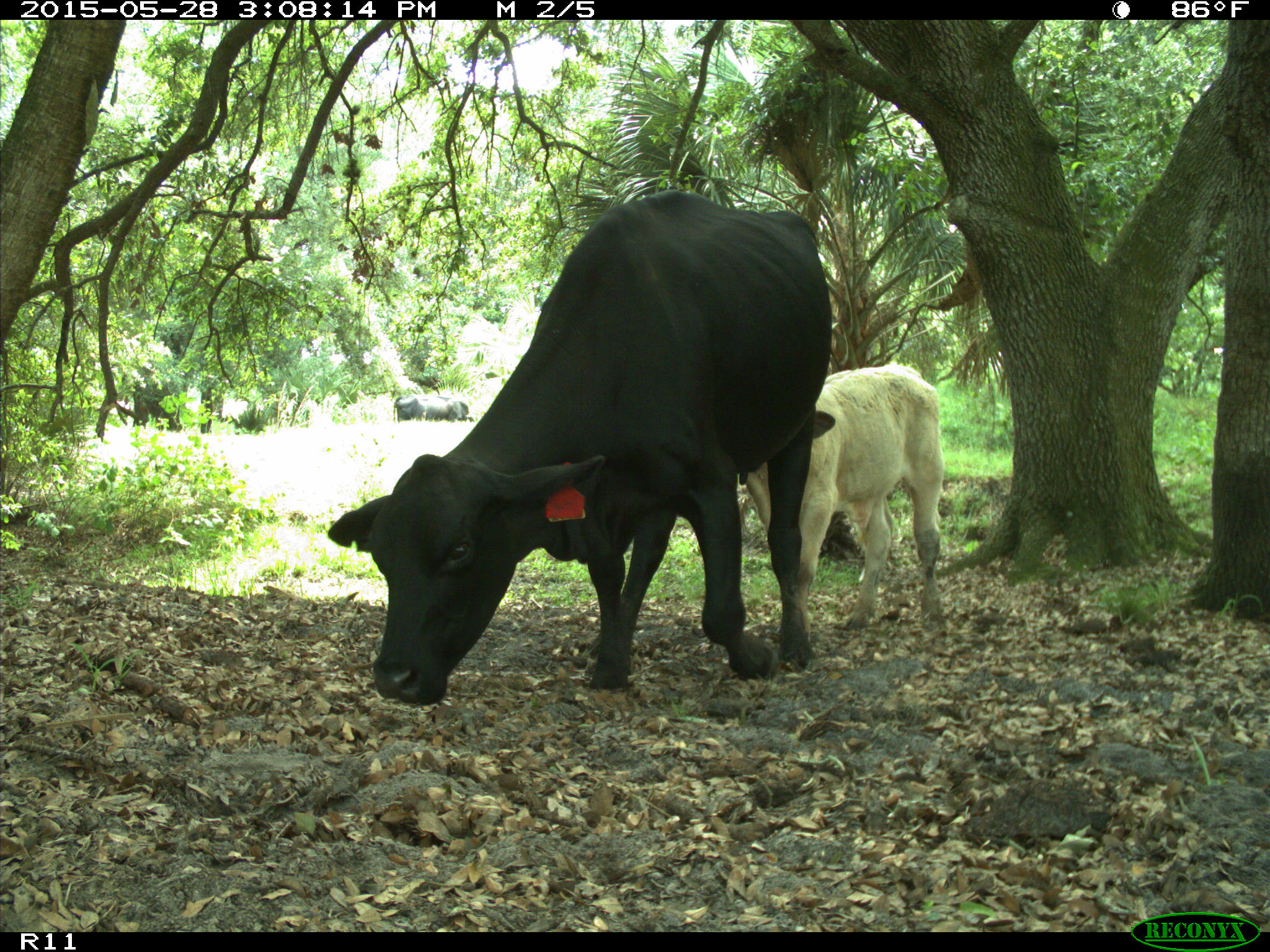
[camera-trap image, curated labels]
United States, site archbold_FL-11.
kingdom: Animalia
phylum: Chordata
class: Mammalia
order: Artiodactyla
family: Bovidae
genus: Bos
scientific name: Bos taurus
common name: domestic cow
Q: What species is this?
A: Bos taurus (domestic cow).